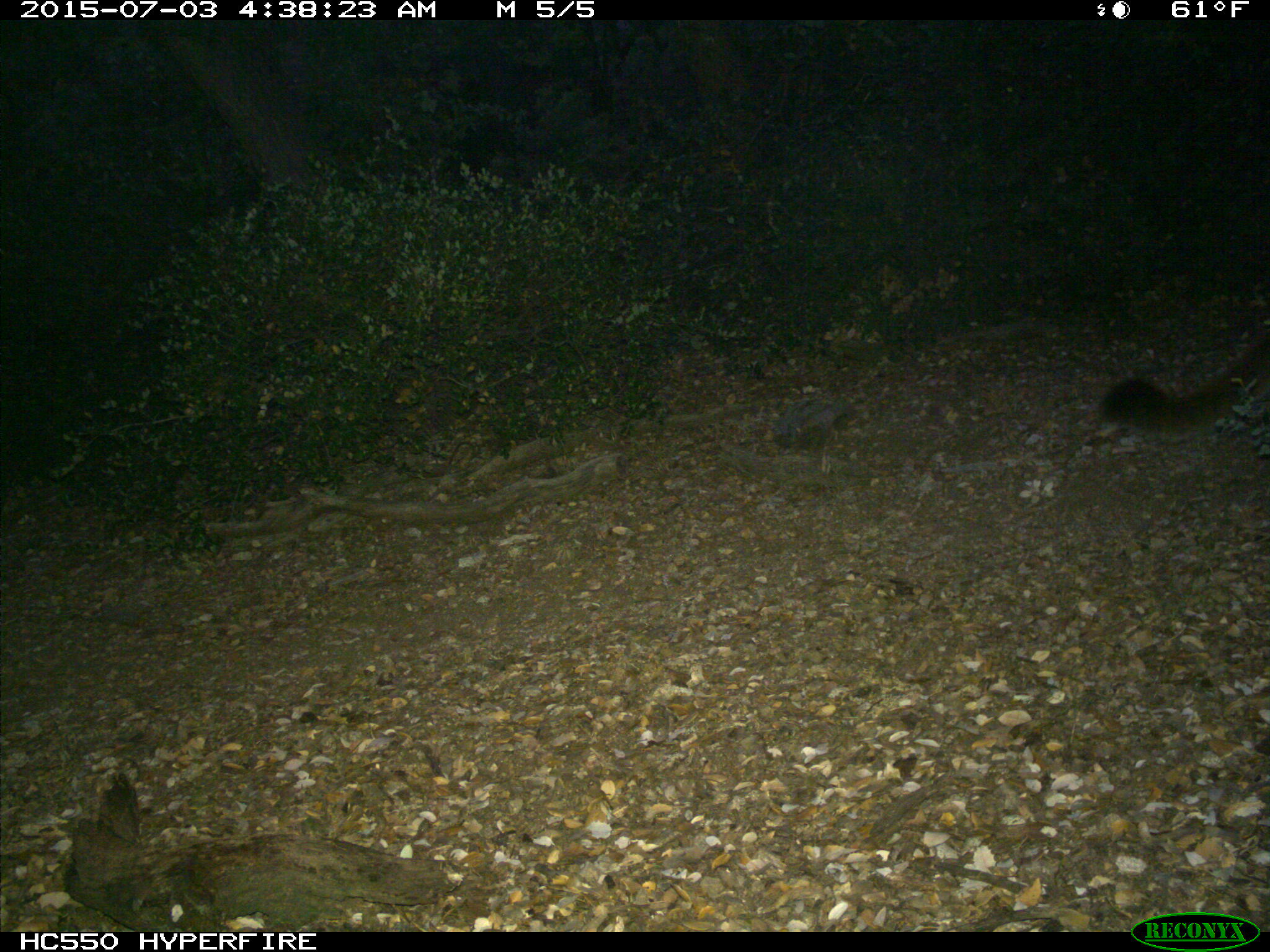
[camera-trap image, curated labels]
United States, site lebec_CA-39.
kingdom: Animalia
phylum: Chordata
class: Mammalia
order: Carnivora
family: Felidae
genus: Puma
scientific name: Puma concolor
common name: mountain lion